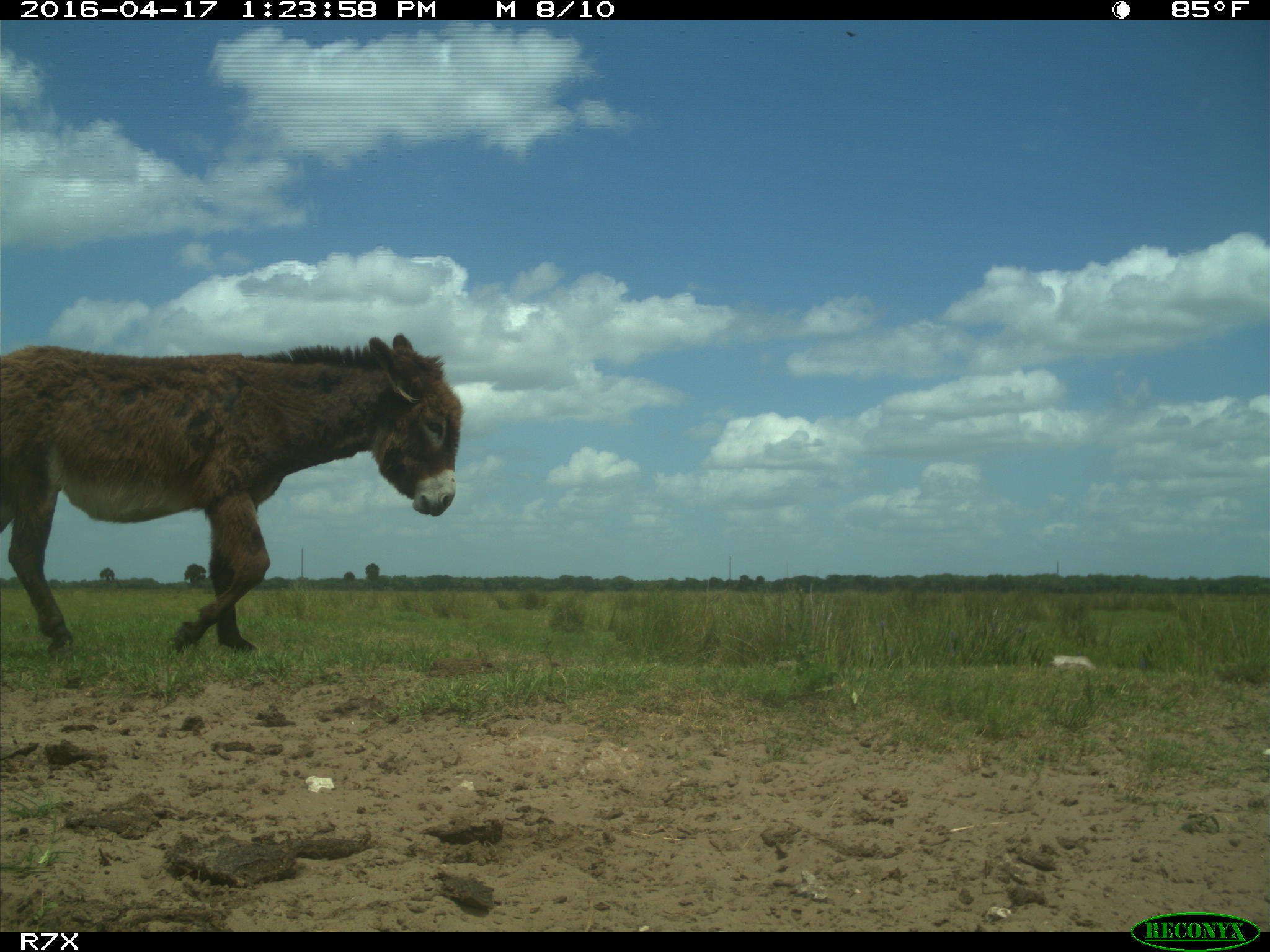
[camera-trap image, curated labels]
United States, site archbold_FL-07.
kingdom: Animalia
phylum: Chordata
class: Mammalia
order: Artiodactyla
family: Bovidae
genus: Bos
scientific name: Bos taurus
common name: domestic cow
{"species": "Bos taurus (domestic cow)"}